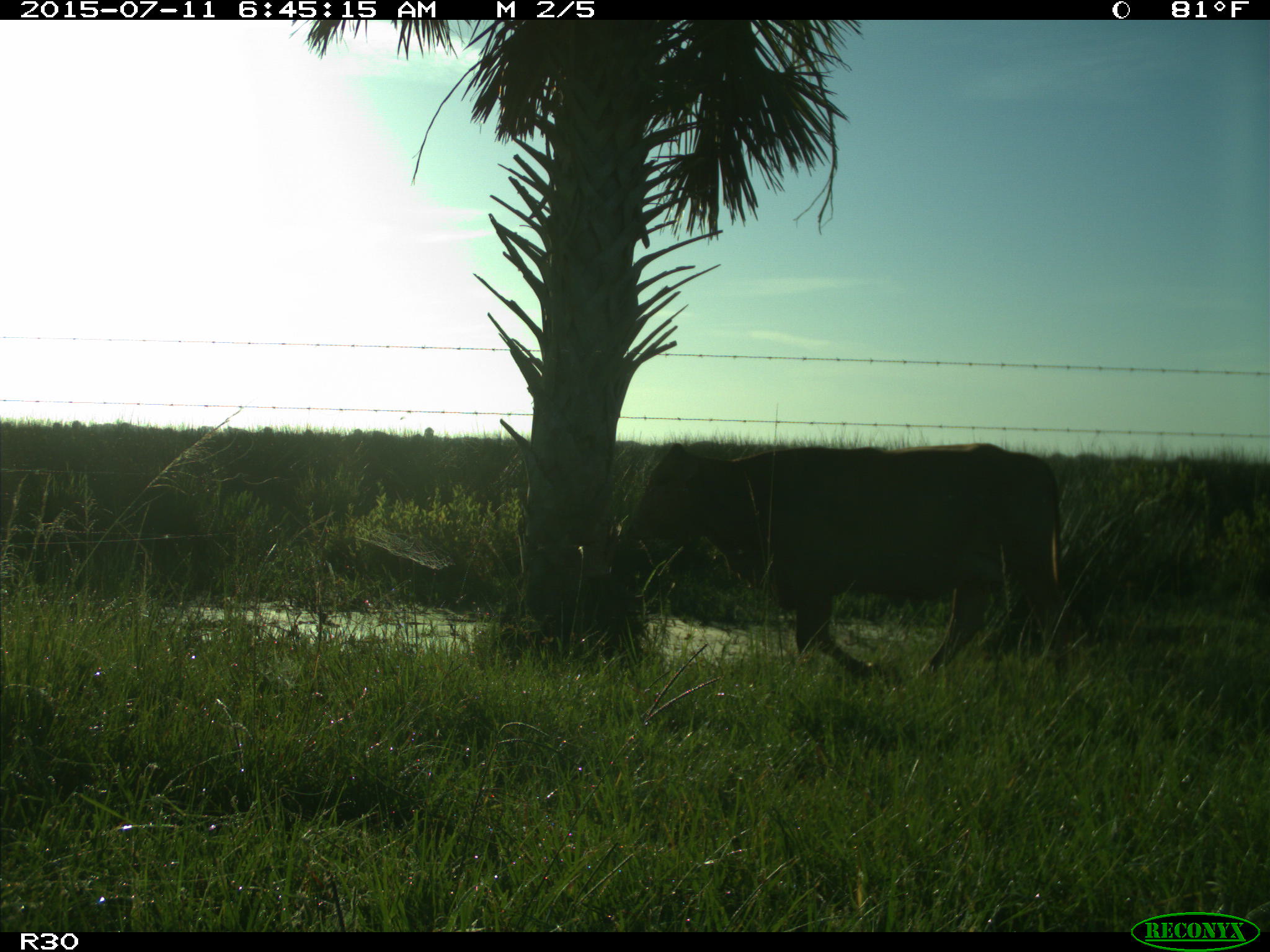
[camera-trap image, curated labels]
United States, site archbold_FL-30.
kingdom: Animalia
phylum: Chordata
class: Mammalia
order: Artiodactyla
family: Bovidae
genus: Bos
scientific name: Bos taurus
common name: domestic cow